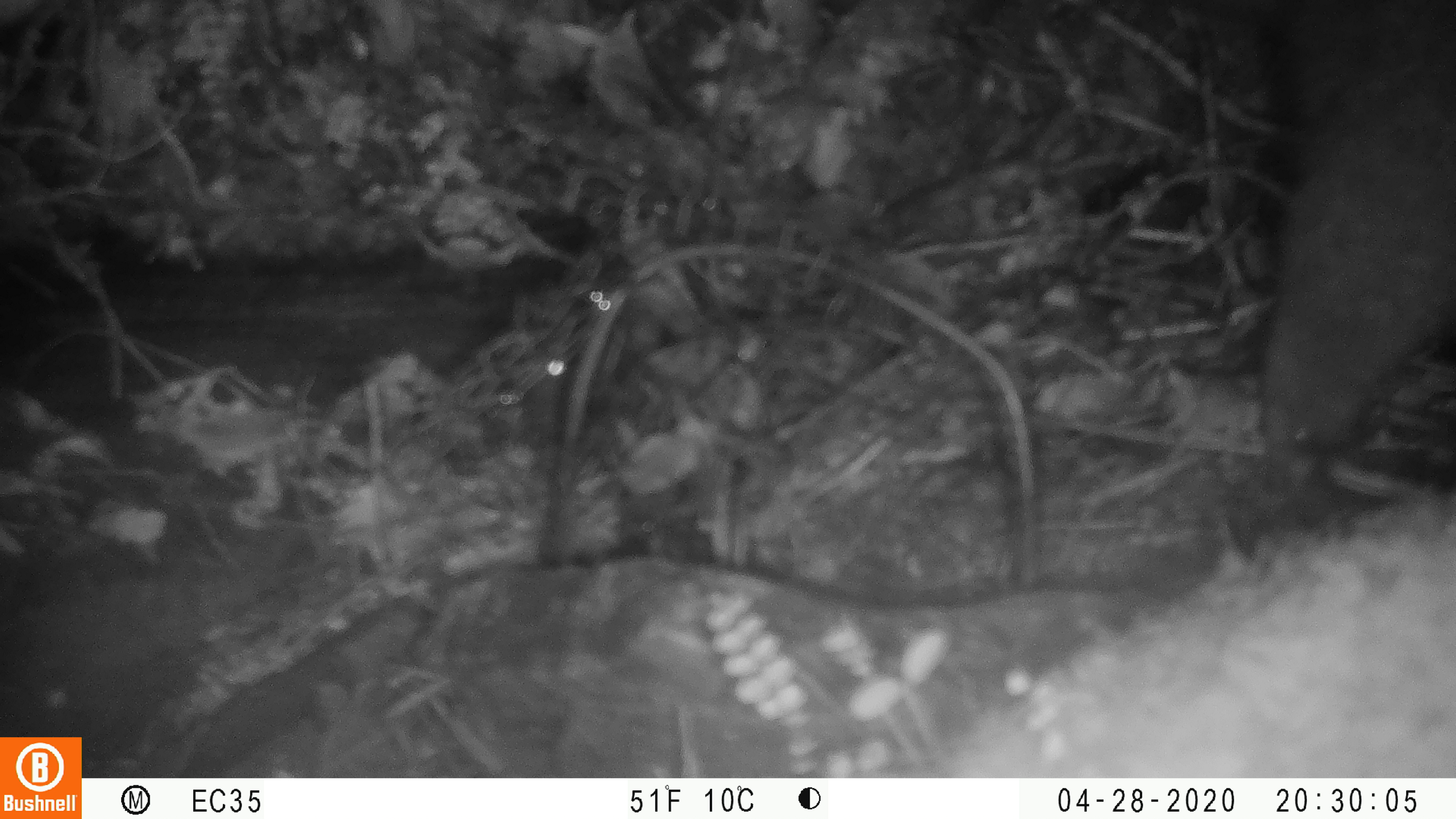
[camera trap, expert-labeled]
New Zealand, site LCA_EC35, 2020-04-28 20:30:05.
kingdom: Animalia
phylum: Chordata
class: Mammalia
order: Diprotodontia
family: Phalangeridae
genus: Trichosurus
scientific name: Trichosurus vulpecula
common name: common brushtail possum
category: possum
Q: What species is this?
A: Possum (common brushtail possum) (Trichosurus vulpecula).